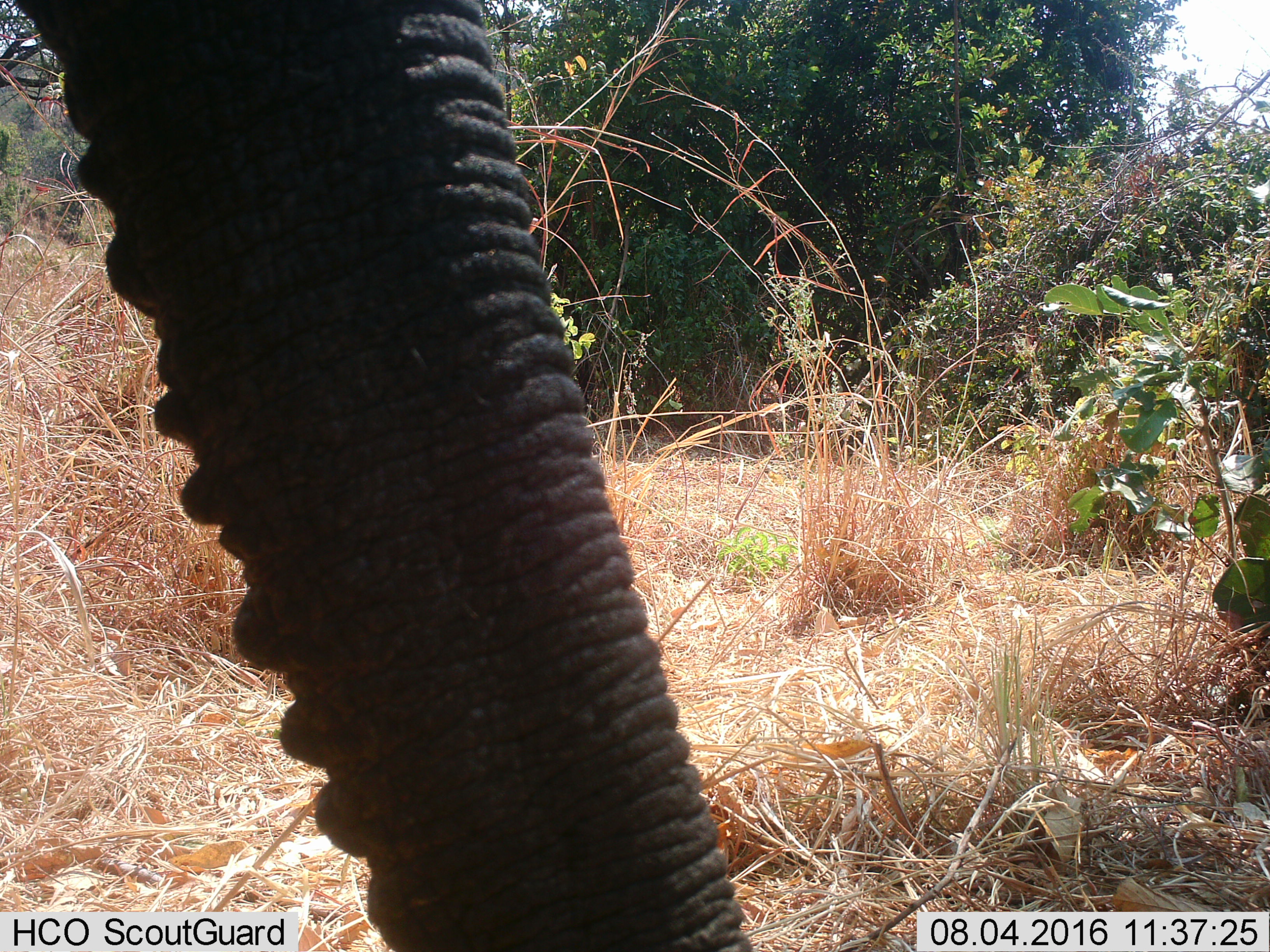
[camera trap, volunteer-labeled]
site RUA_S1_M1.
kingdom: Animalia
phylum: Chordata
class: Mammalia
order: Proboscidea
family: Elephantidae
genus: Loxodonta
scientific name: Loxodonta africana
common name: african bush elephant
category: elephant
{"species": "elephant (african bush elephant) (Loxodonta africana)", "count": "1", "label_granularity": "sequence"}